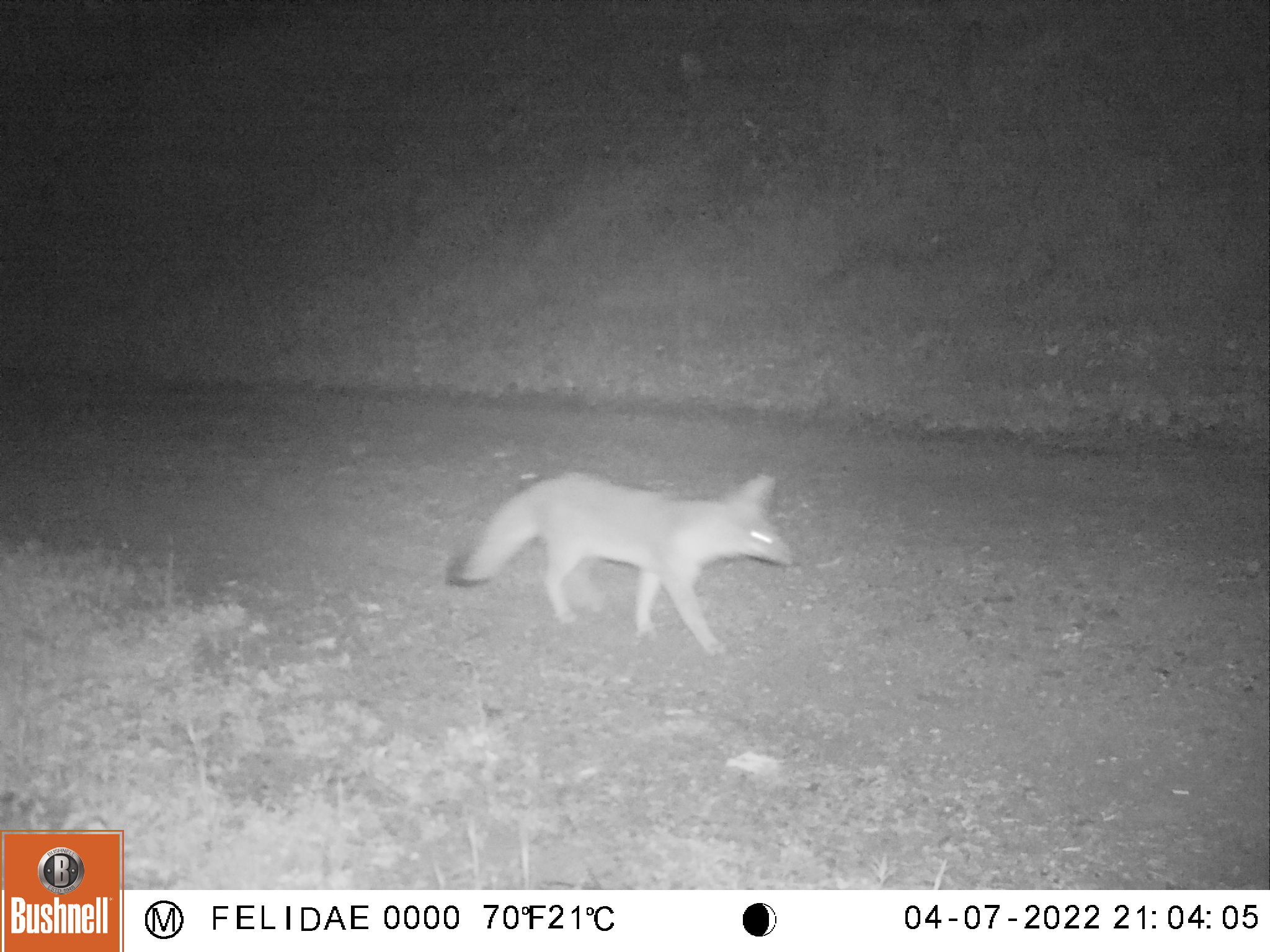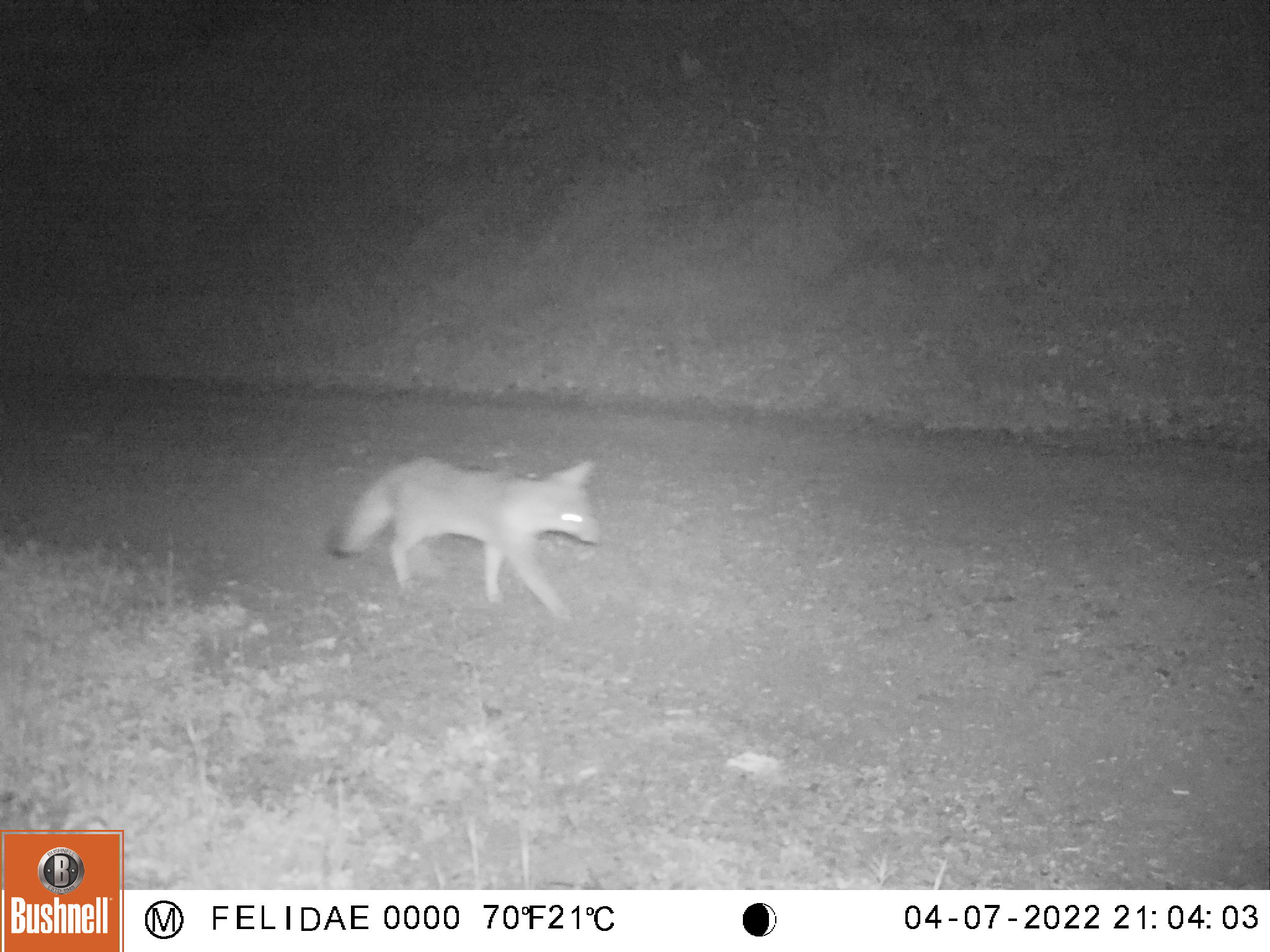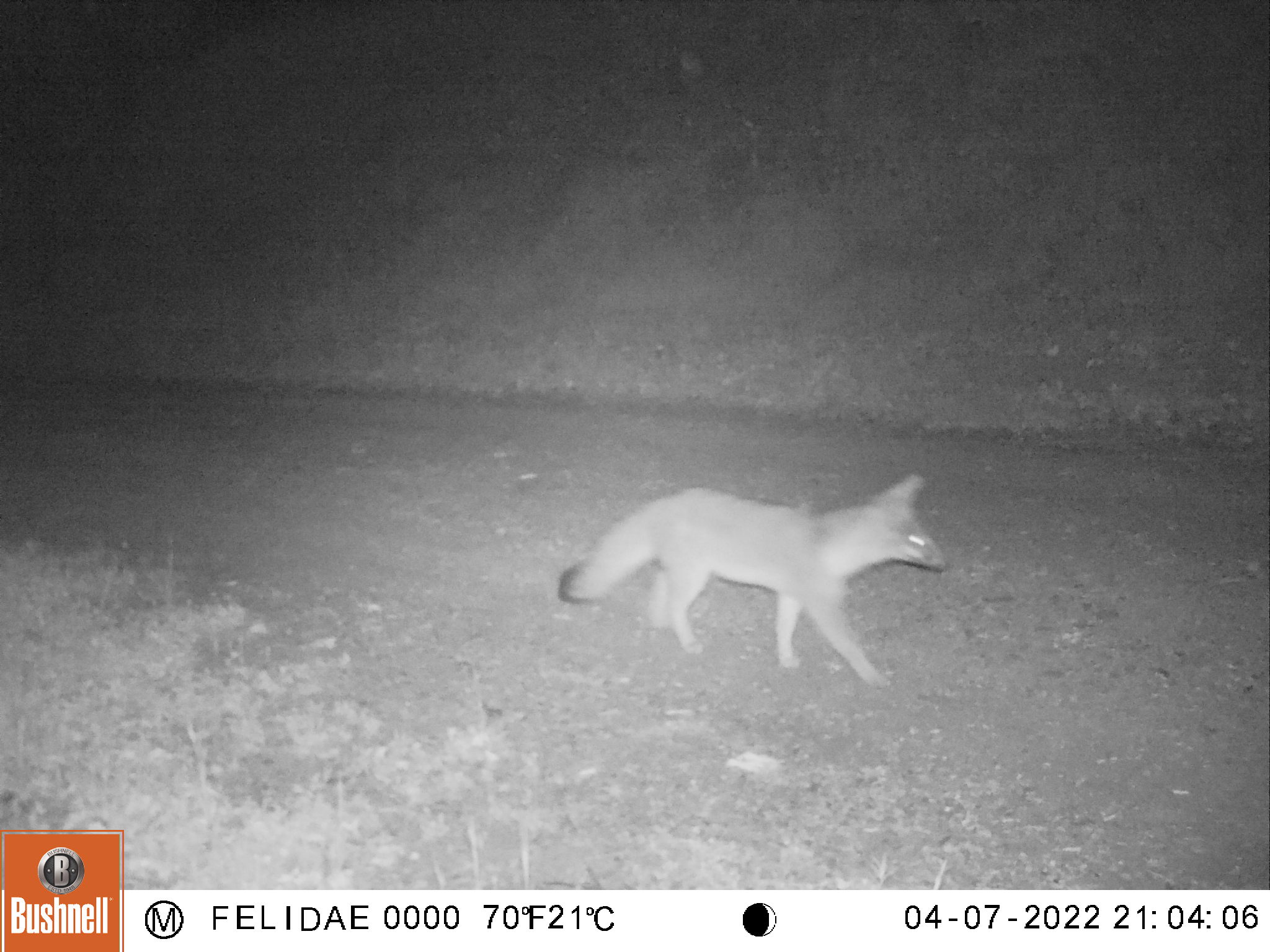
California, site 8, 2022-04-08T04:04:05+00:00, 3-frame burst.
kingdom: Animalia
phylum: Chordata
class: Mammalia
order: Carnivora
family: Canidae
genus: Urocyon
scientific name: Urocyon cinereoargenteus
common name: gray fox